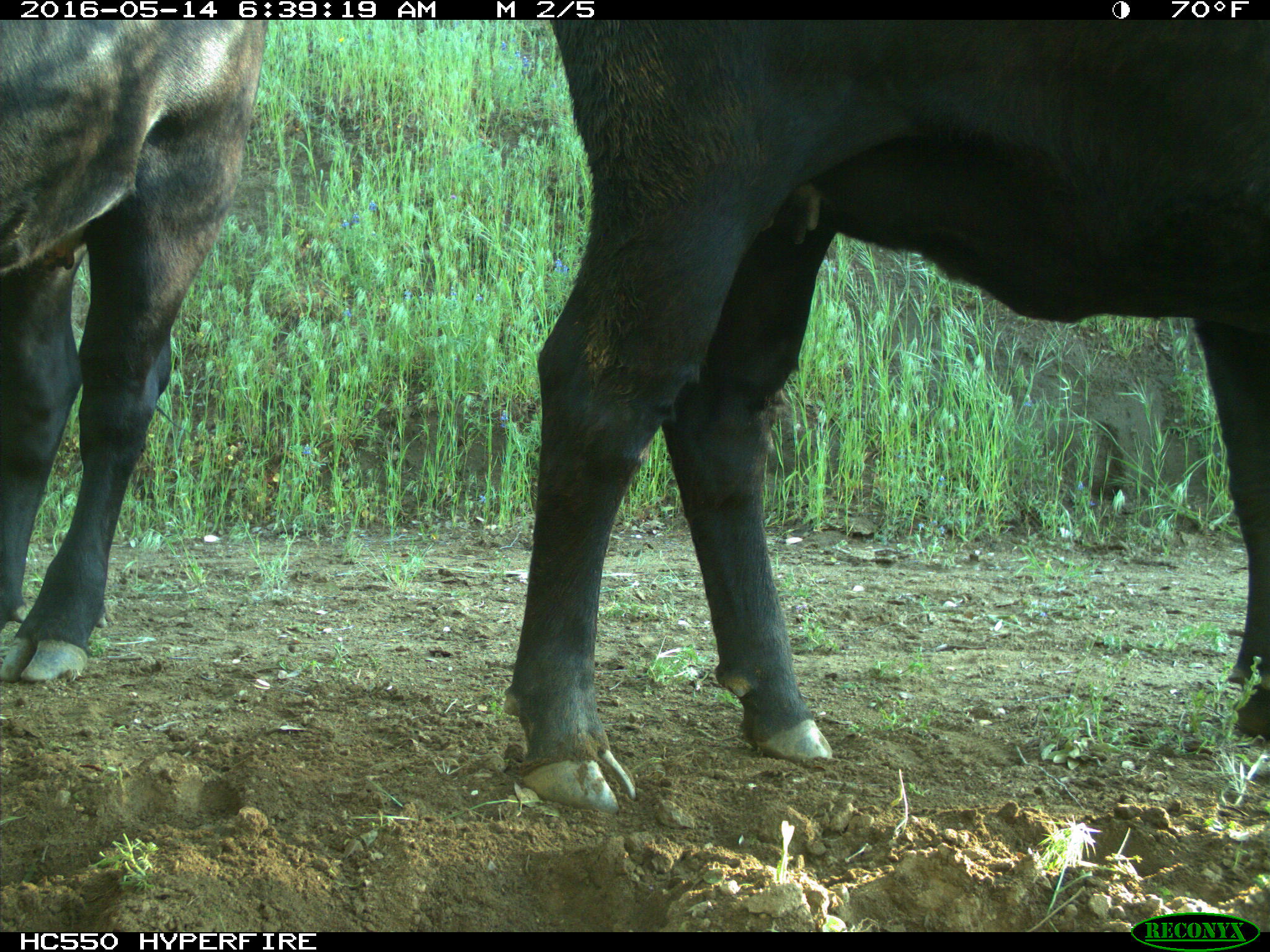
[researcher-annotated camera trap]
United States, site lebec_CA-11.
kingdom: Animalia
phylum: Chordata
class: Mammalia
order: Artiodactyla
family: Bovidae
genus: Bos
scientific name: Bos taurus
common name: domestic cow